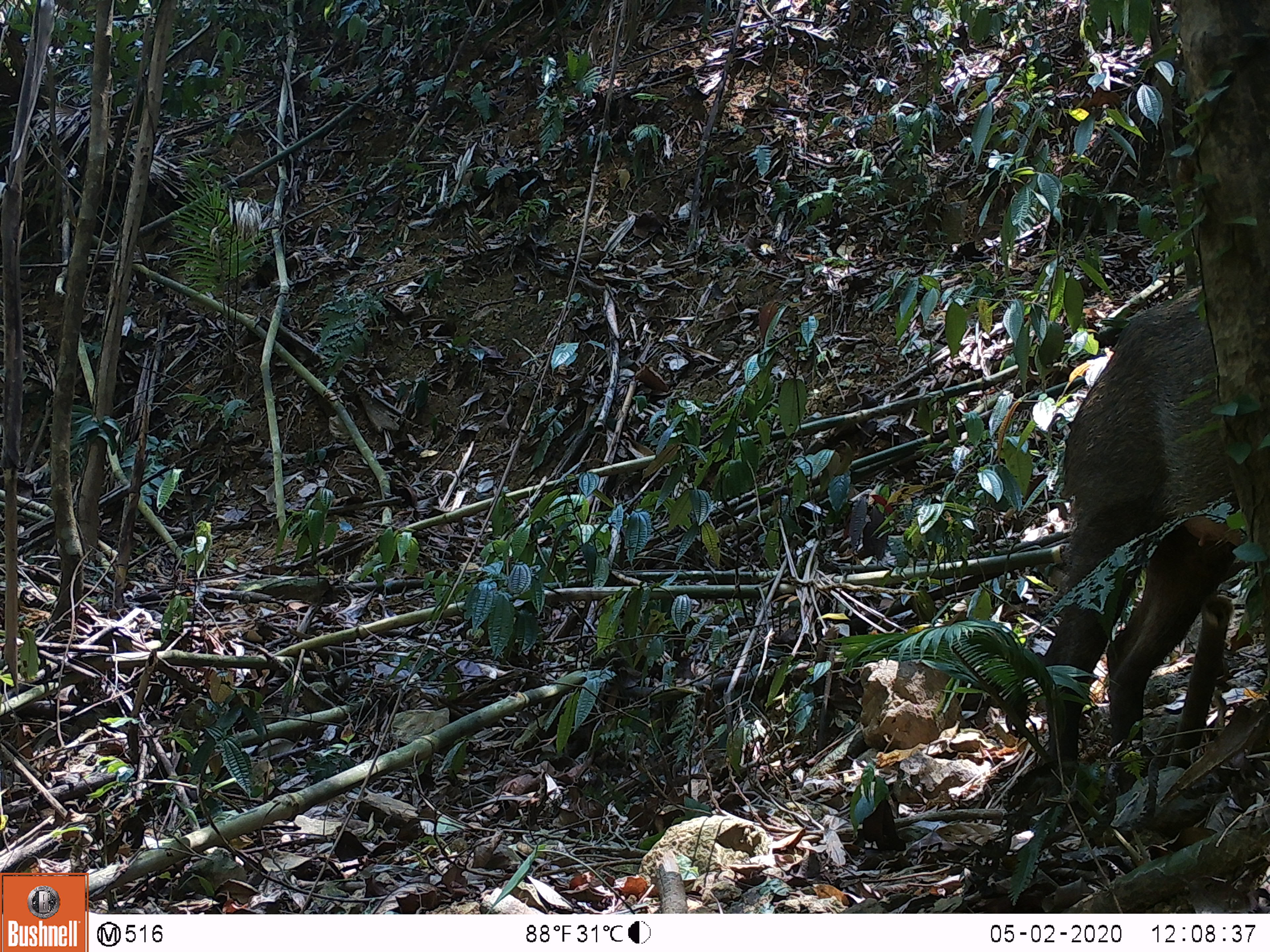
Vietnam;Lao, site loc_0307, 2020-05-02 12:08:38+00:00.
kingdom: Animalia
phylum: Chordata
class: Mammalia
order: Artiodactyla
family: Suidae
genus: Sus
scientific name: Sus scrofa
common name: eurasian wild pig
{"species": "eurasian wild pig (Sus scrofa)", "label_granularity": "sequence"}